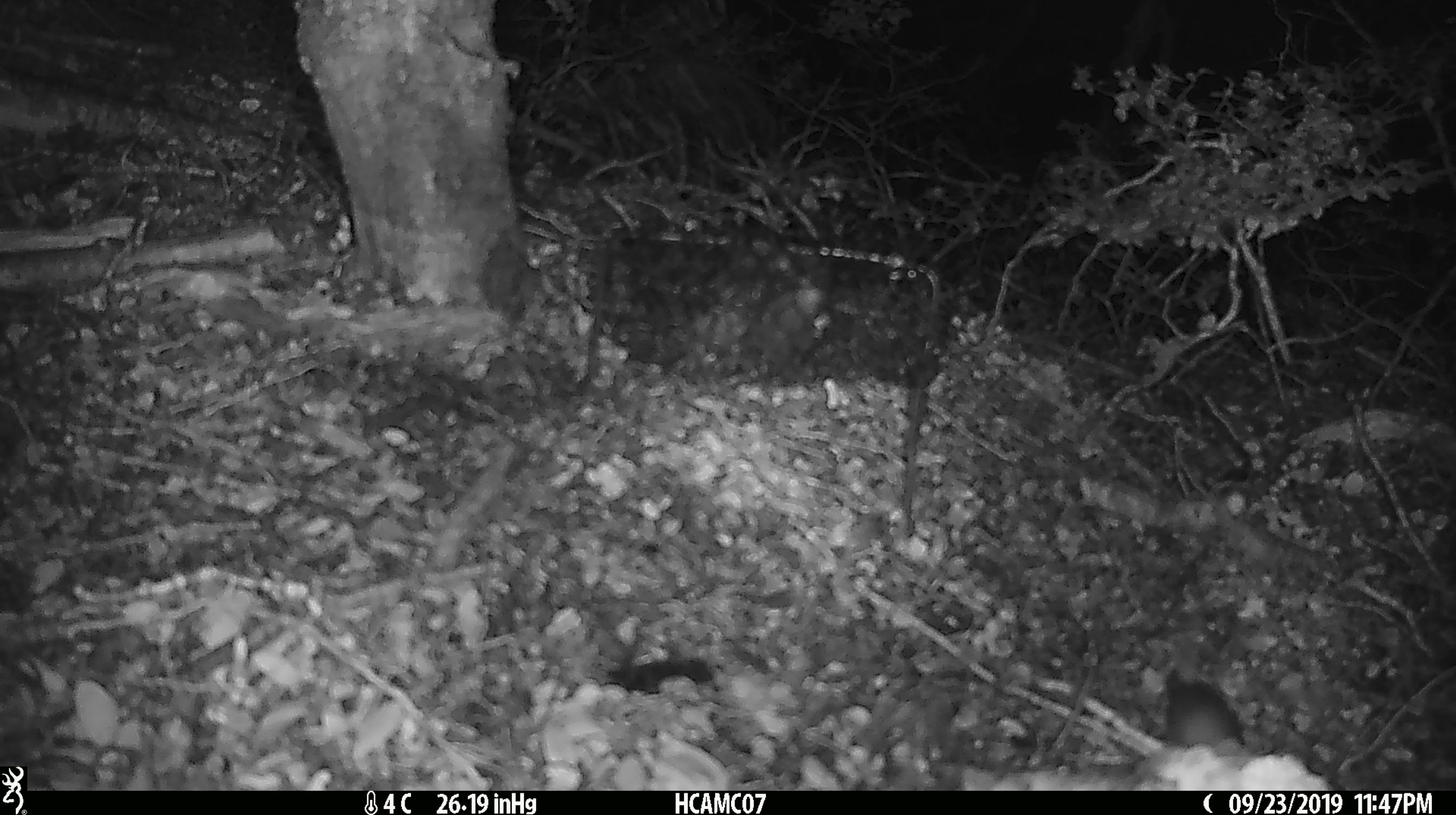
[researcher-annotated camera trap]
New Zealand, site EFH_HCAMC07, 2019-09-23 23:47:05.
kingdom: Animalia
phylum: Chordata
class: Mammalia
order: Rodentia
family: Muridae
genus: Mus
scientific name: Mus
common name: mouse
Mouse (Mus).